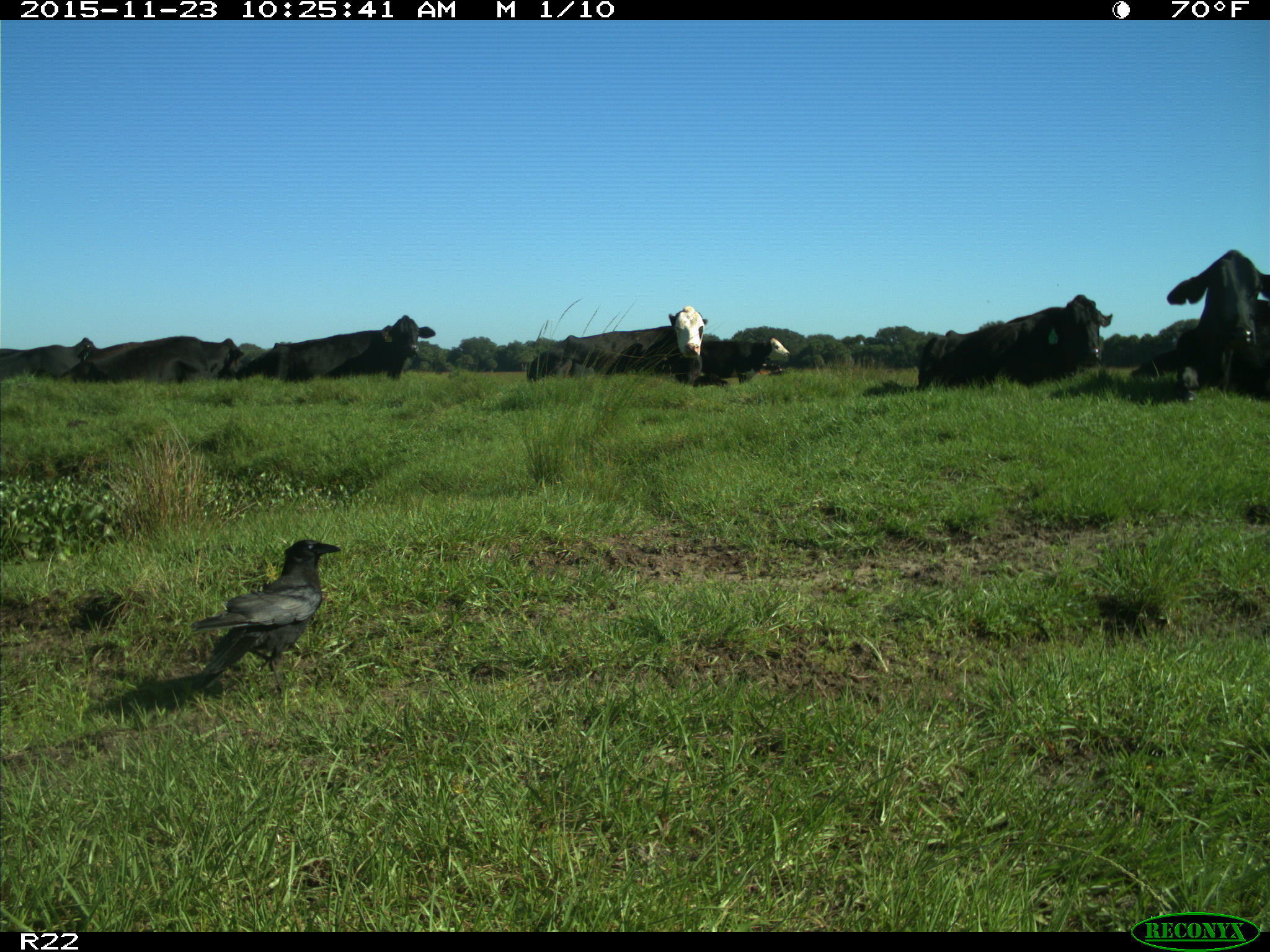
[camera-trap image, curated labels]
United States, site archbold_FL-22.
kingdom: Animalia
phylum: Chordata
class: Mammalia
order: Artiodactyla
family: Bovidae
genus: Bos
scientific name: Bos taurus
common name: domestic cow